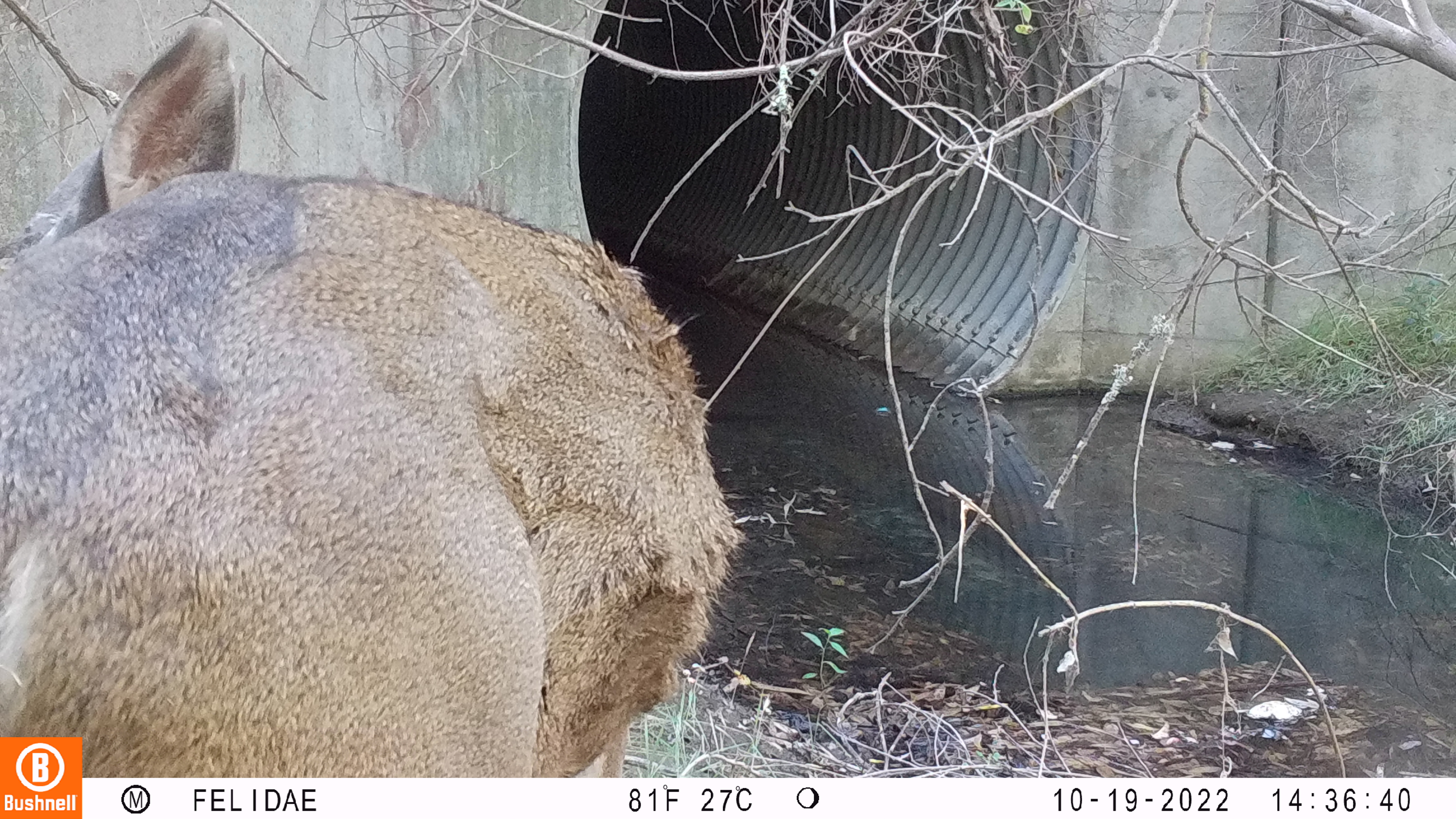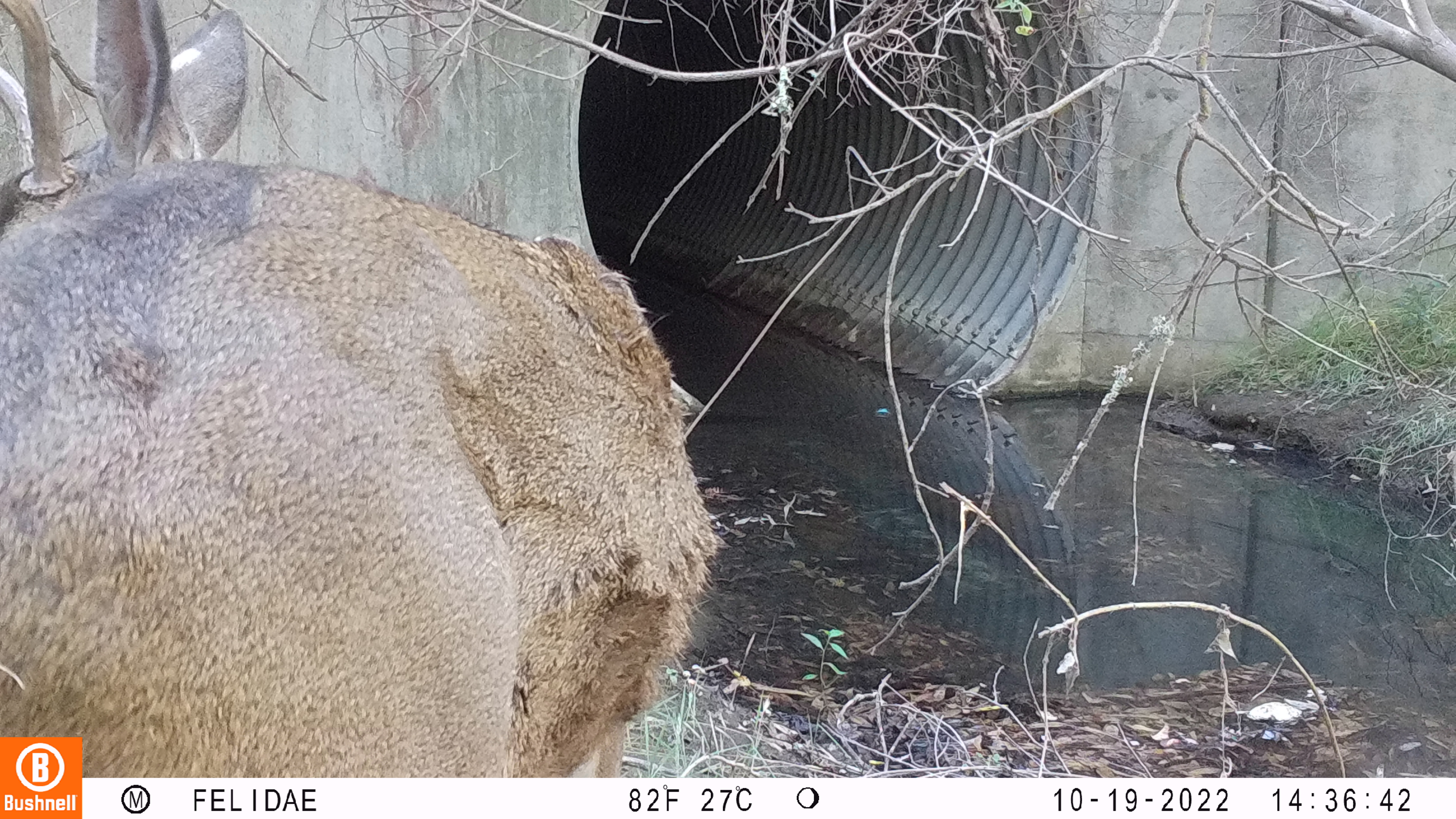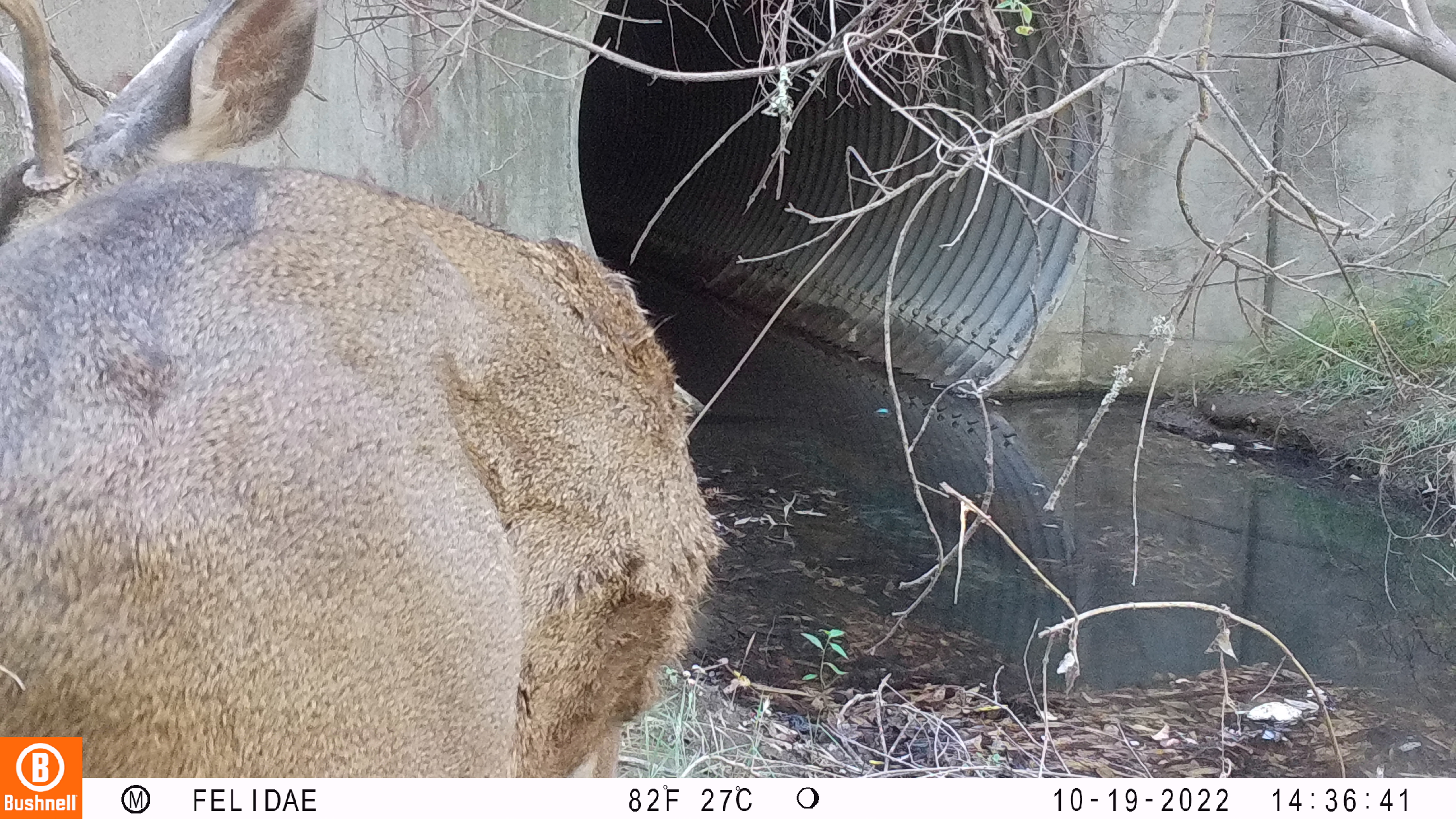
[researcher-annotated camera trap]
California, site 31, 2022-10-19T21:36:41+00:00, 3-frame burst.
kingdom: Animalia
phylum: Chordata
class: Mammalia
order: Artiodactyla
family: Cervidae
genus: Odocoileus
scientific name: Odocoileus hemionus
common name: mule deer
Mule deer (Odocoileus hemionus).